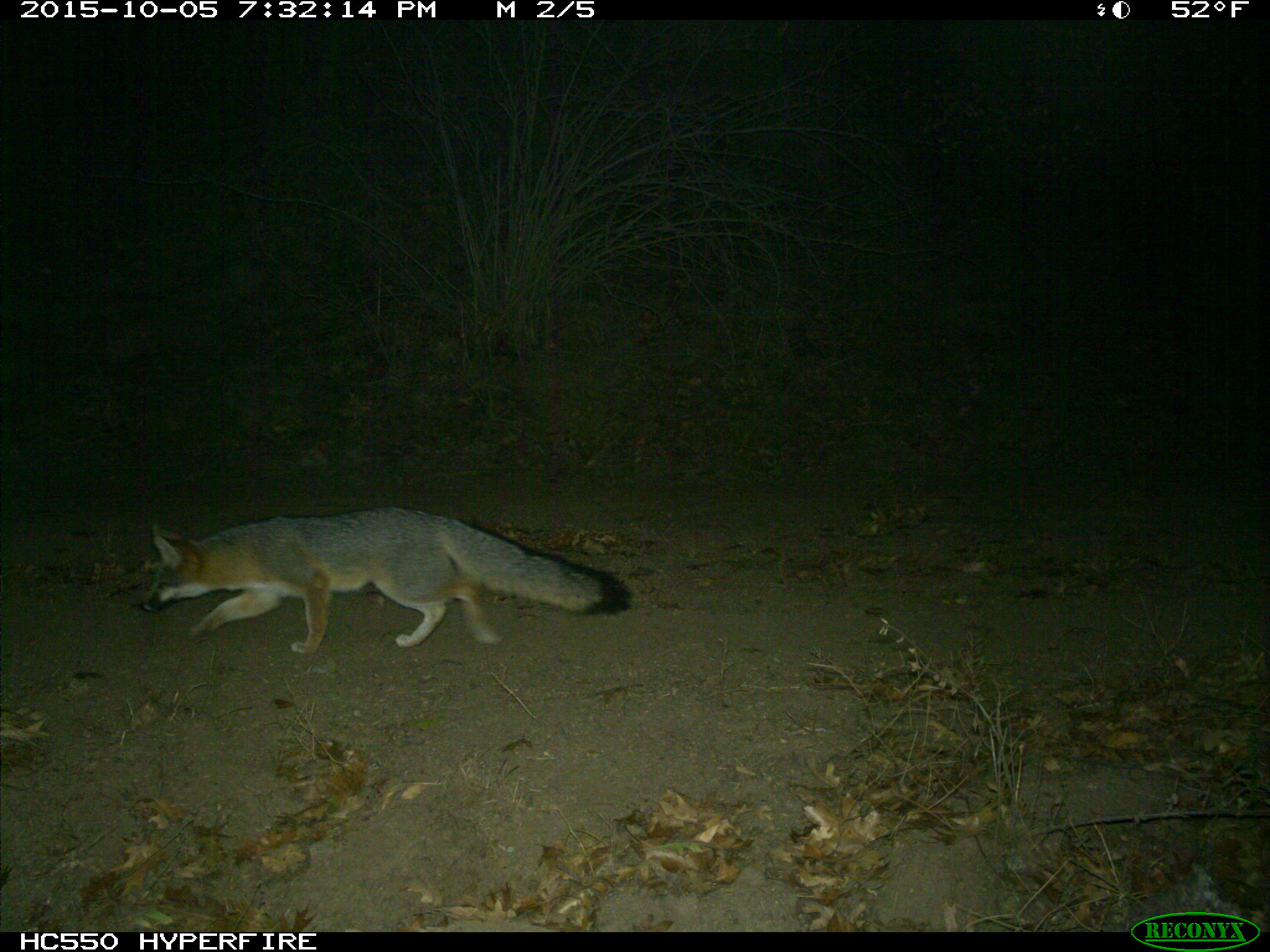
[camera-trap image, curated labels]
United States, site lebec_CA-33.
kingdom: Animalia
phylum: Chordata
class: Mammalia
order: Carnivora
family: Canidae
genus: Urocyon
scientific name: Urocyon cinereoargenteus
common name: gray fox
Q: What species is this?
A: Urocyon cinereoargenteus (gray fox).